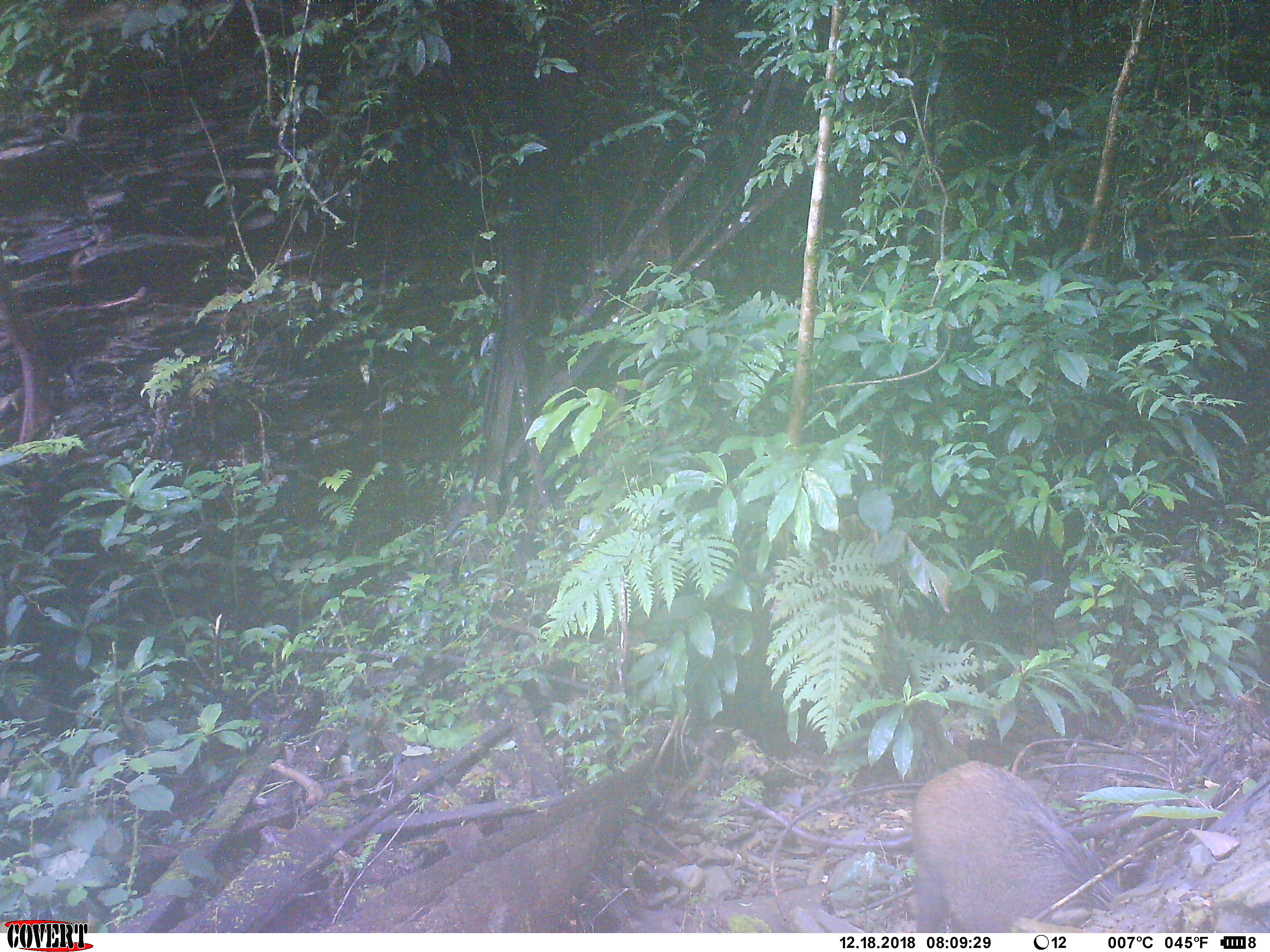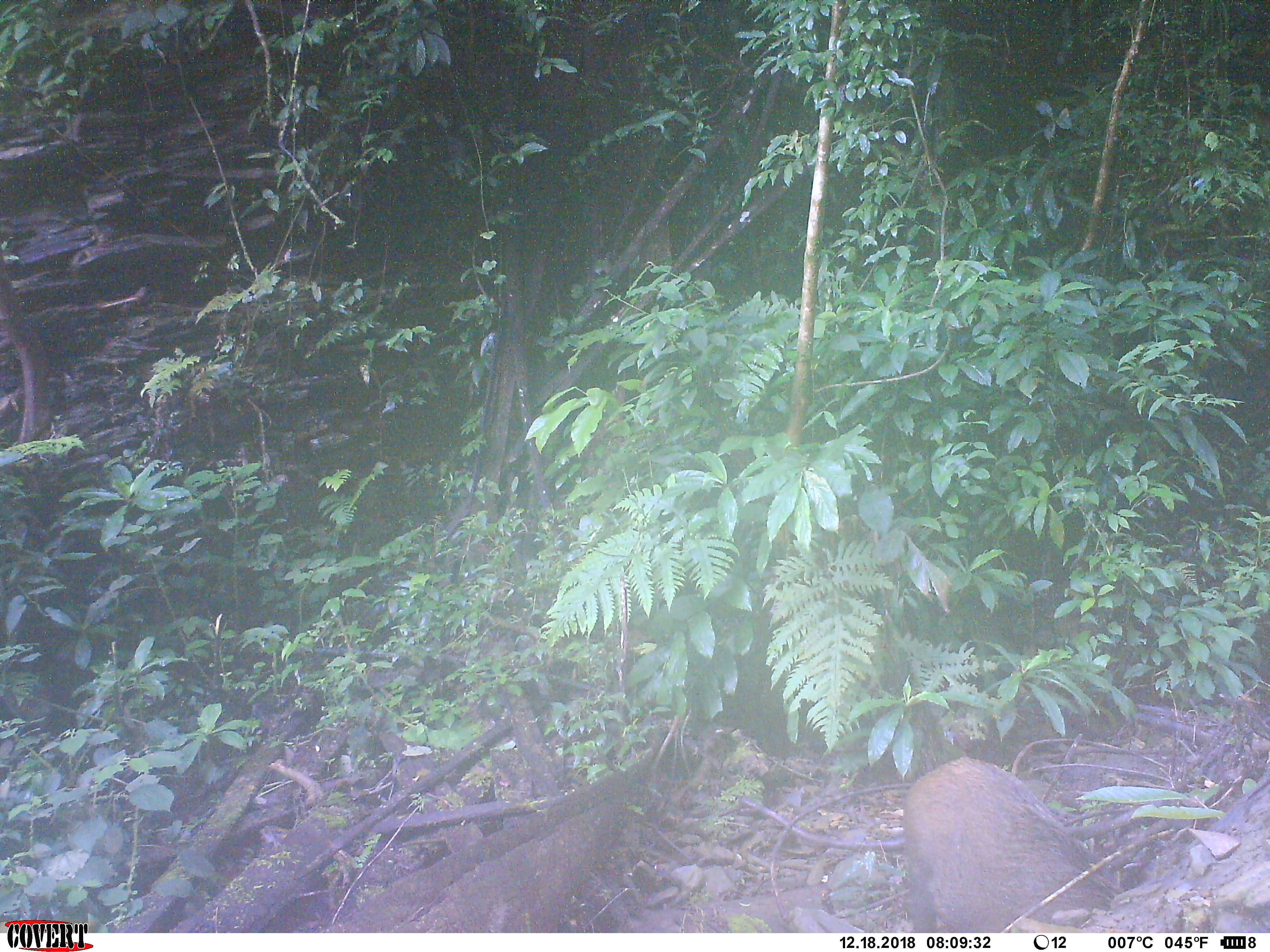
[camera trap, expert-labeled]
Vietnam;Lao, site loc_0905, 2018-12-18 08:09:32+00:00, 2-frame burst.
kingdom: Animalia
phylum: Chordata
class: Mammalia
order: Artiodactyla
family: Suidae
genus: Sus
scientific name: Sus scrofa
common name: eurasian wild pig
Eurasian wild pig (Sus scrofa). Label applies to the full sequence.